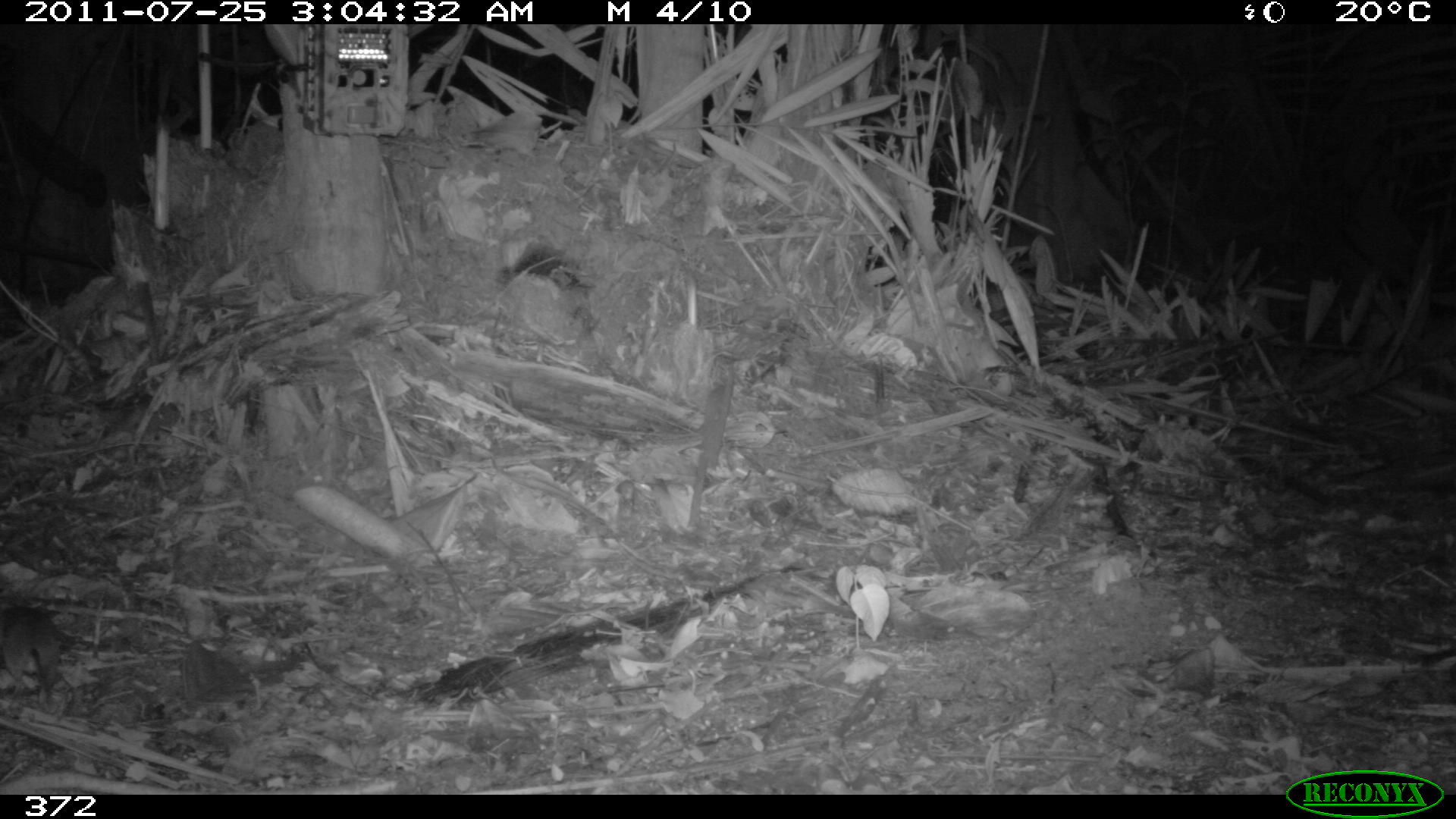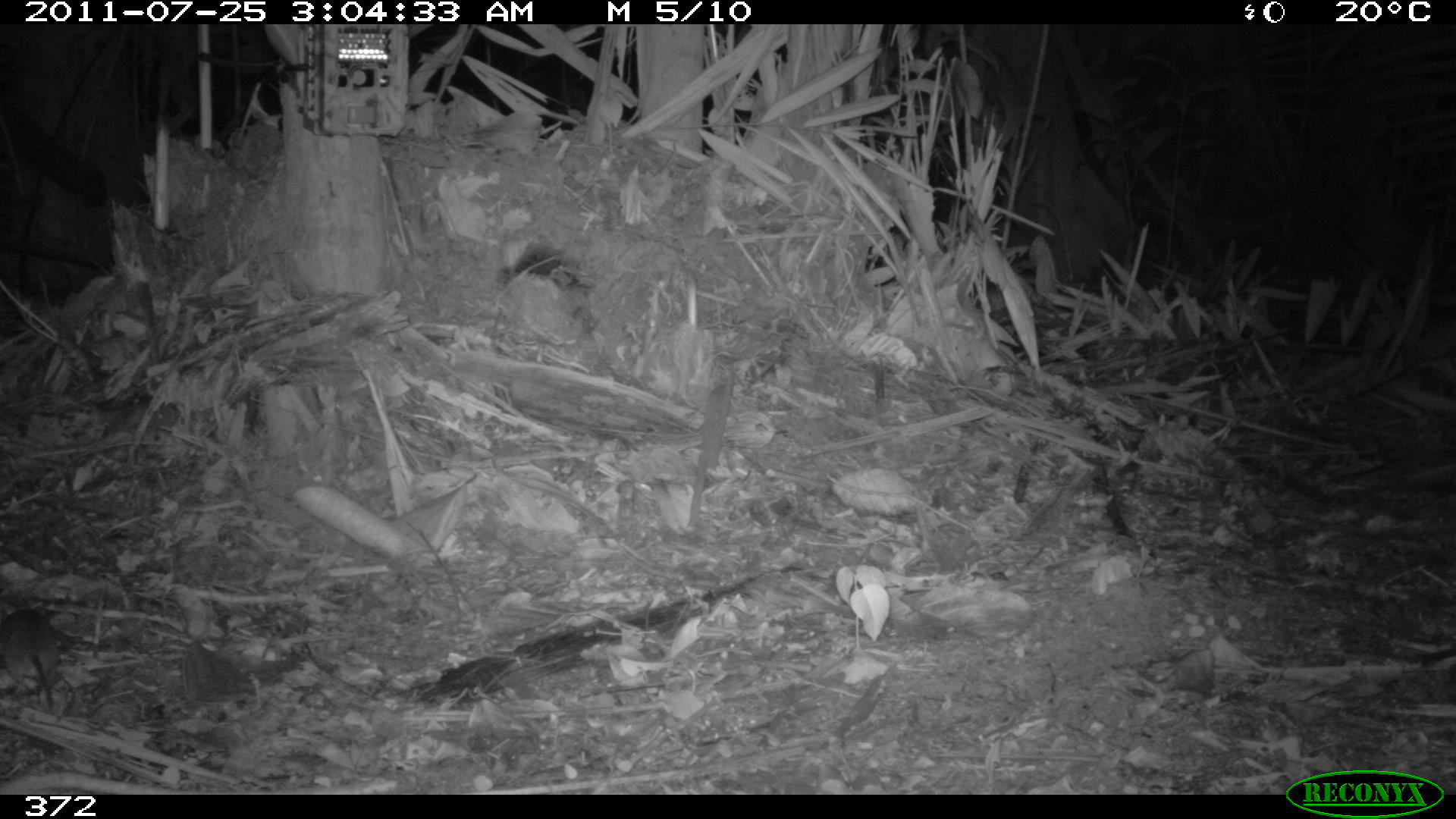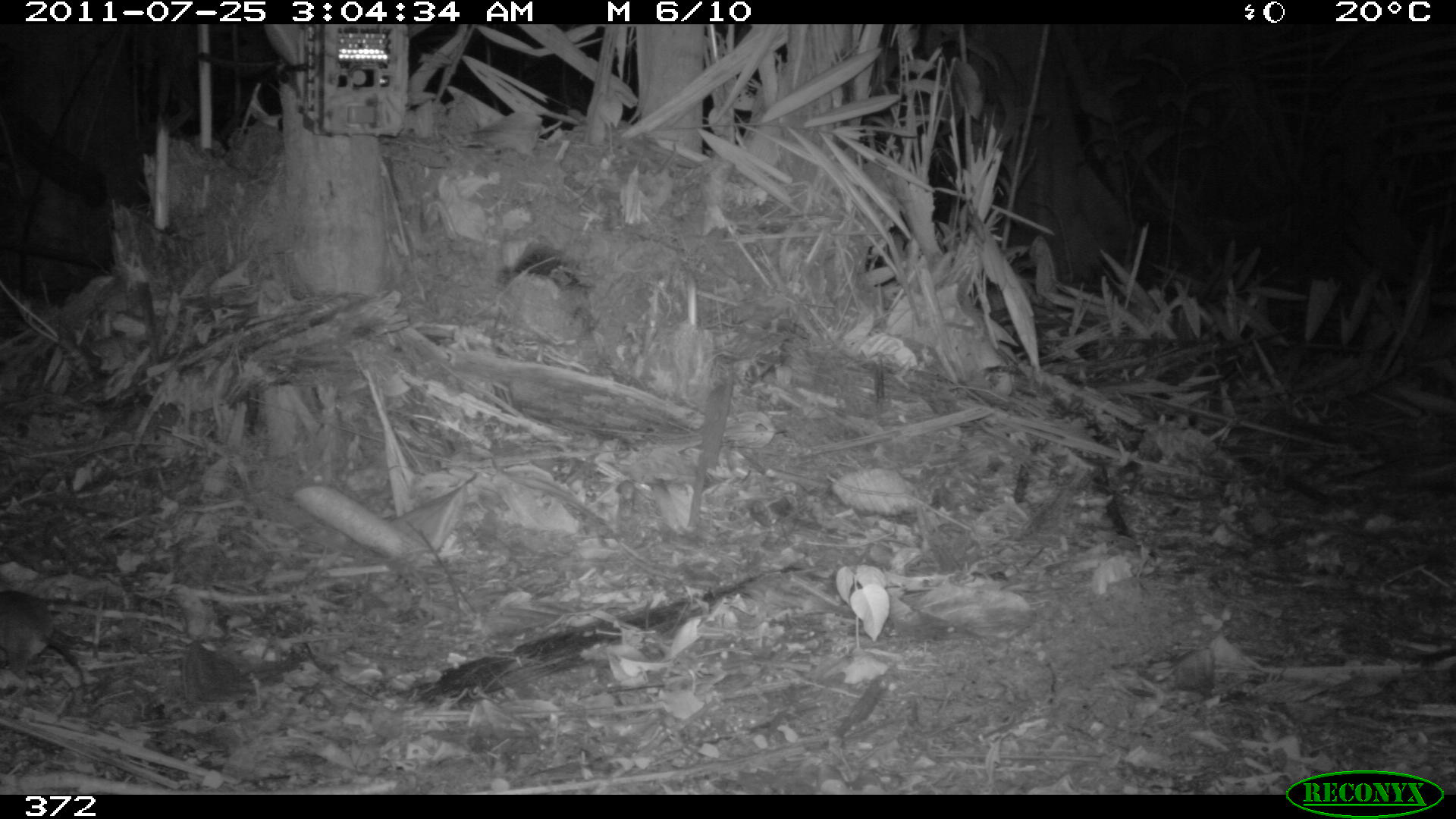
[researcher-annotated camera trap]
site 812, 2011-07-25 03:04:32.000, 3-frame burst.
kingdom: Animalia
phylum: Chordata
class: Mammalia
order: Rodentia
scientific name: Rodentia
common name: rodents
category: unknown rodent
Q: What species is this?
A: Unknown rodent (rodents) (Rodentia).